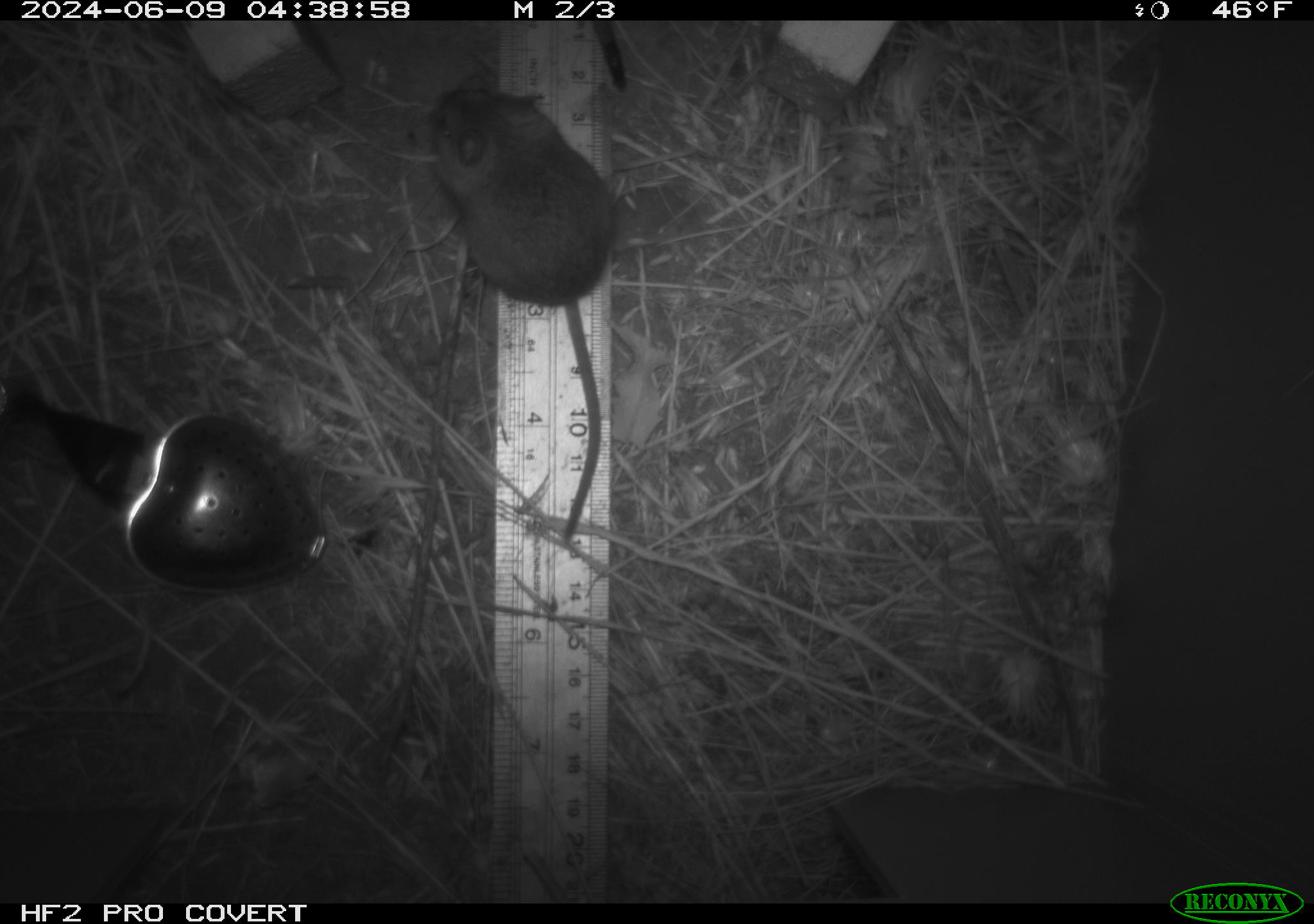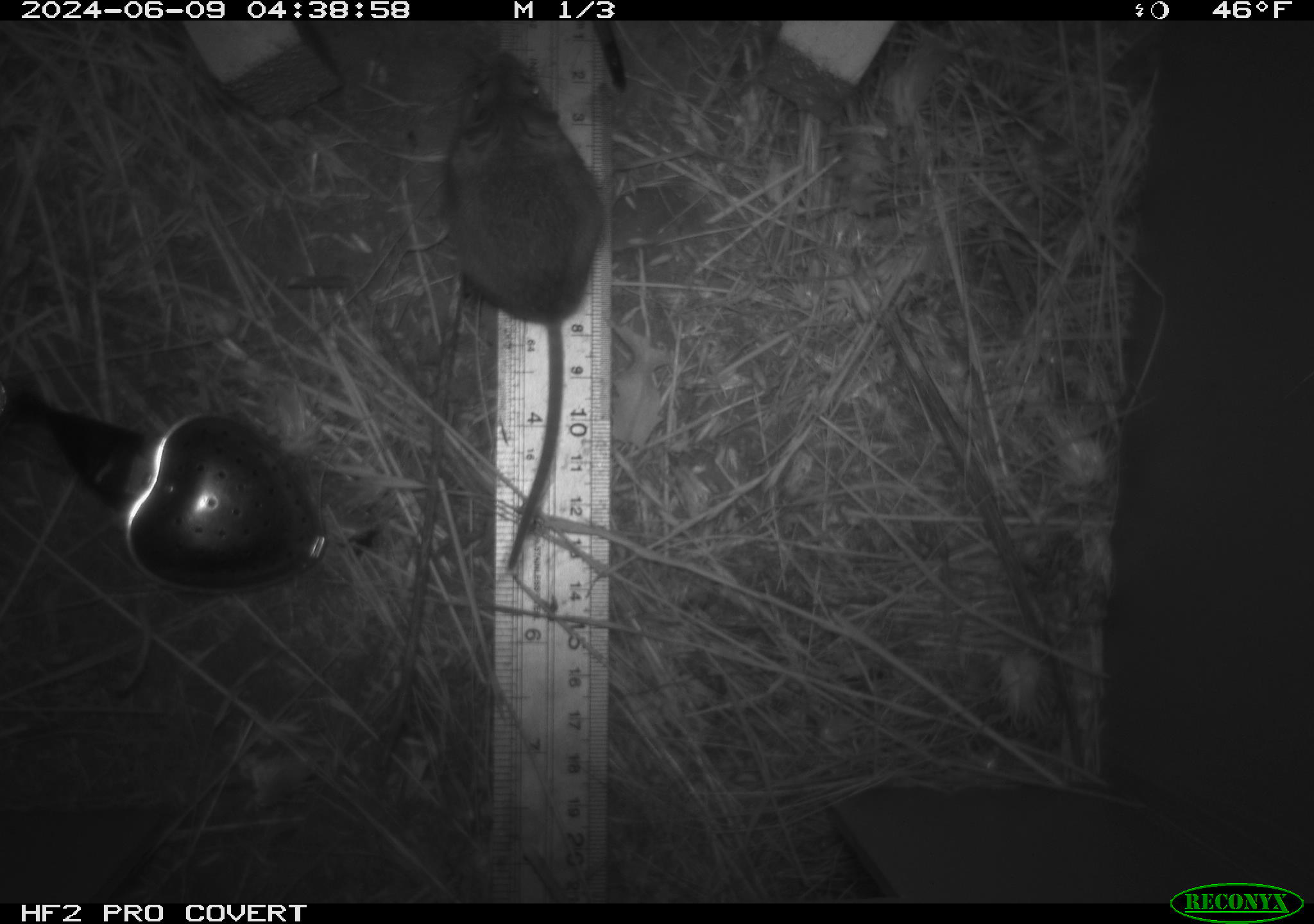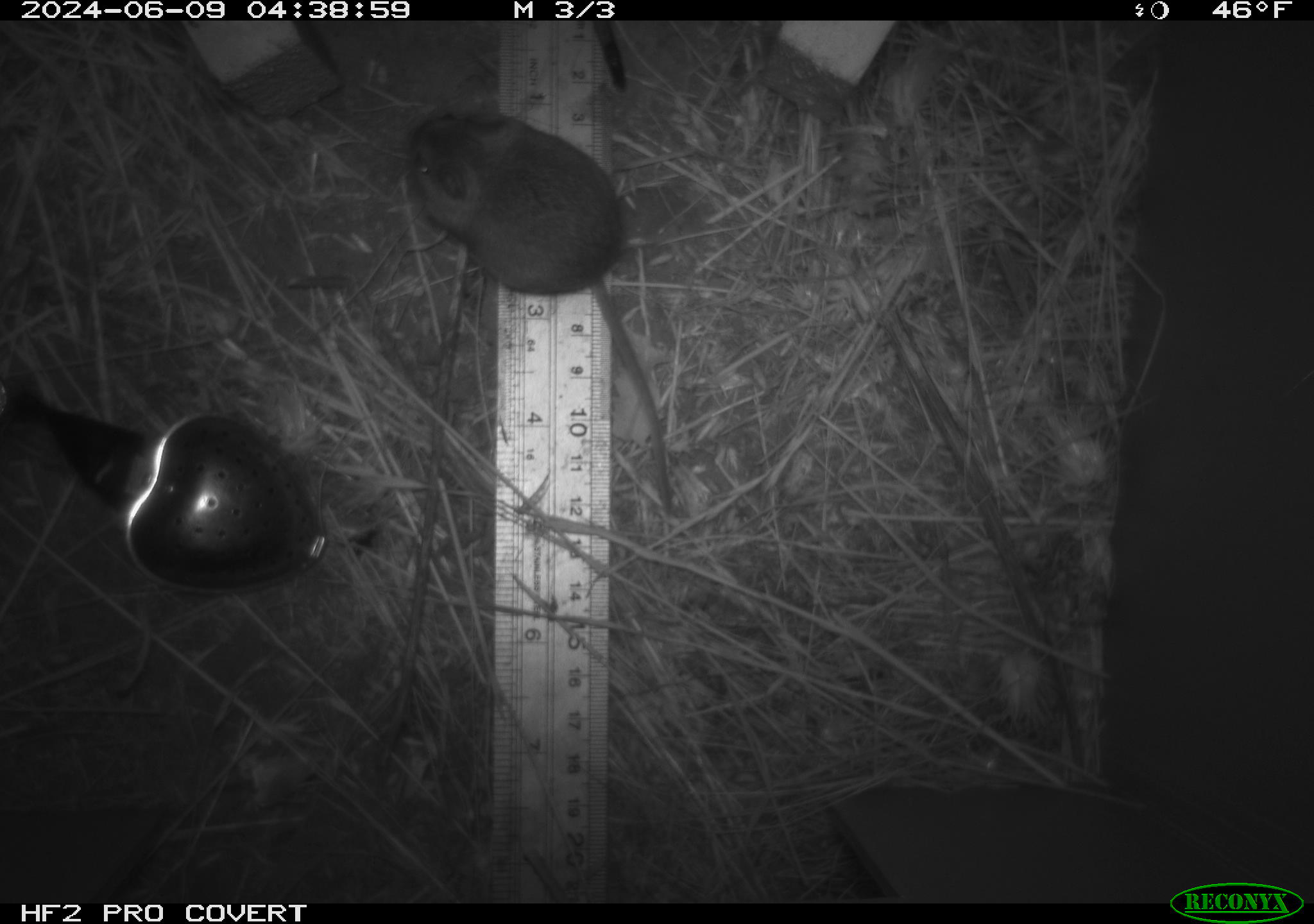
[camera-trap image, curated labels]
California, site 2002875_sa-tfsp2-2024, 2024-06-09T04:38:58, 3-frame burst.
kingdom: Animalia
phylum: Chordata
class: Mammalia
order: Rodentia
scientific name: Rodentia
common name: mouse species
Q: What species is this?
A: Mouse species (Rodentia).